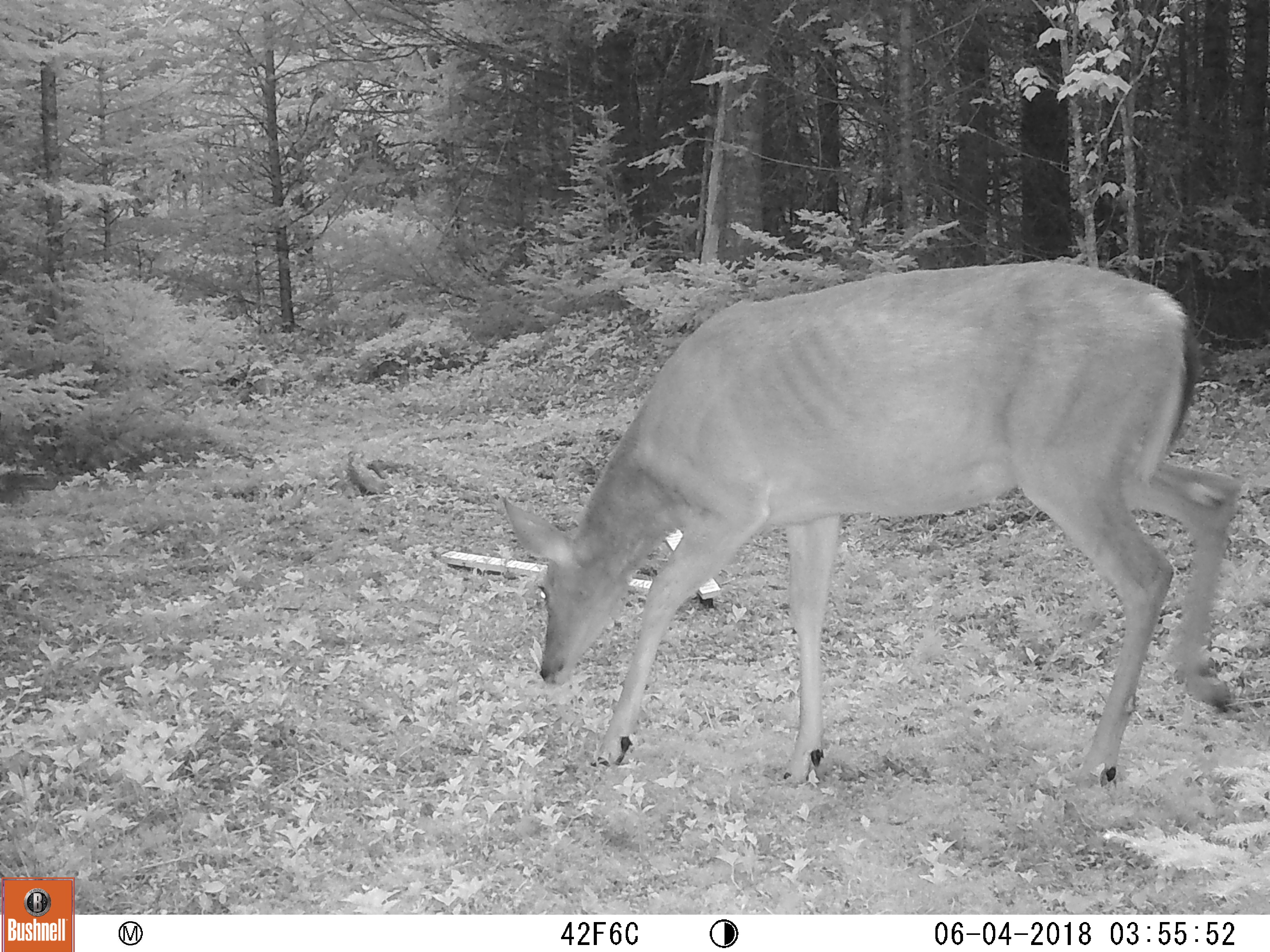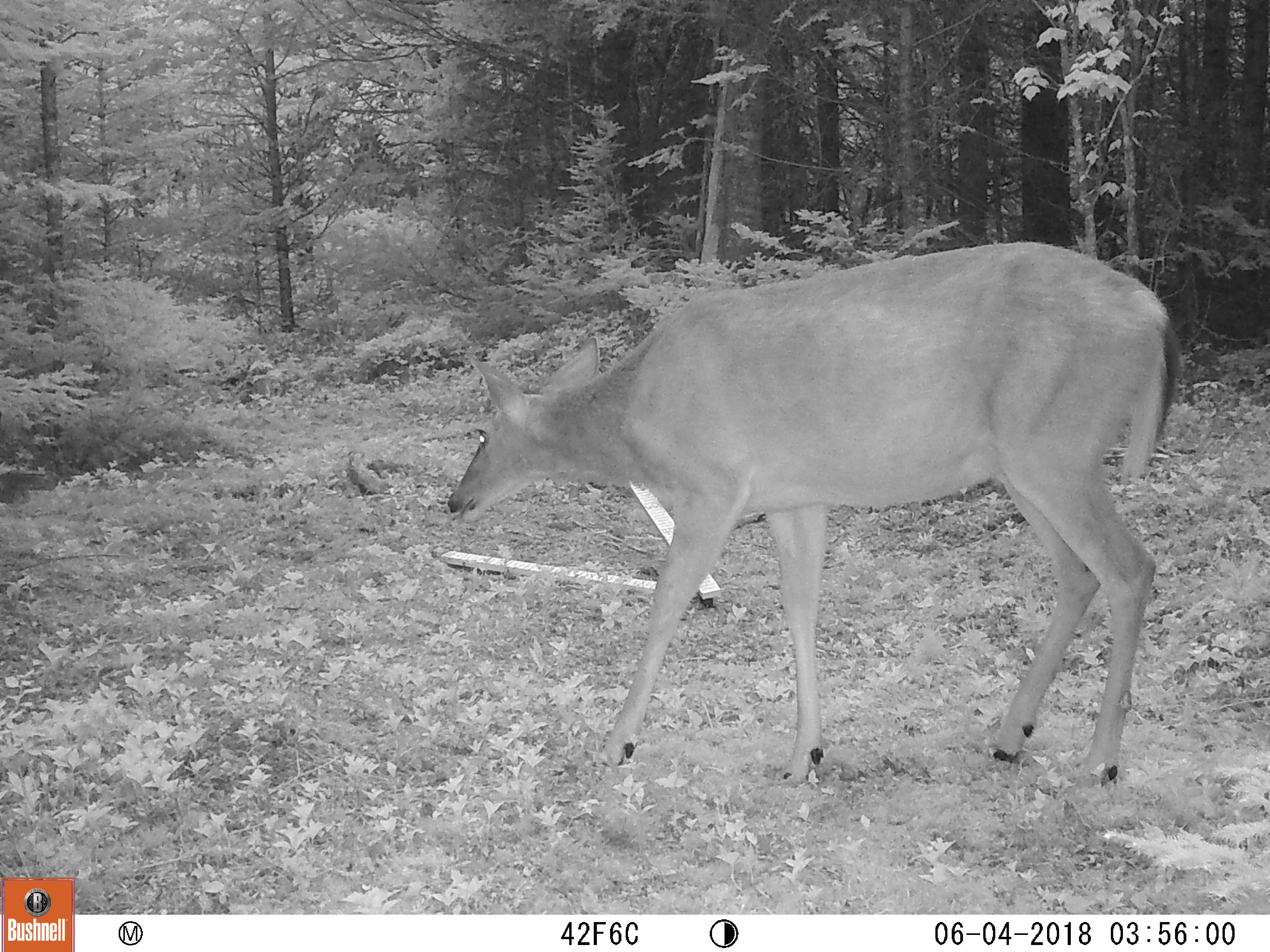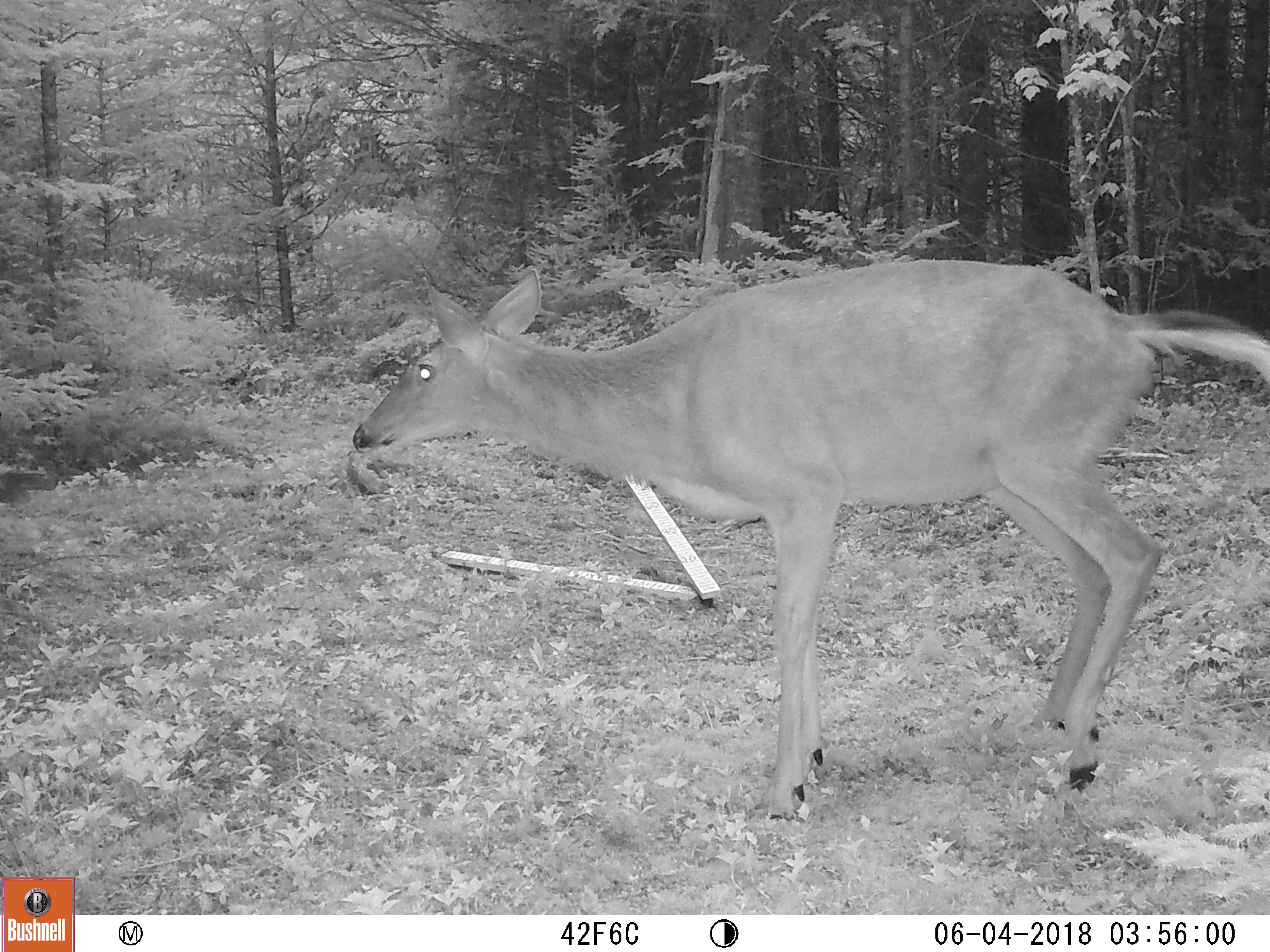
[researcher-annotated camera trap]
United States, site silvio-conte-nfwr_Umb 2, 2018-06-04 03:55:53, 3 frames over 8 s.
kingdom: Animalia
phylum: Chordata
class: Mammalia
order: Artiodactyla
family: Cervidae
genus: Odocoileus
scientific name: Odocoileus virginianus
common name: white-tailed deer